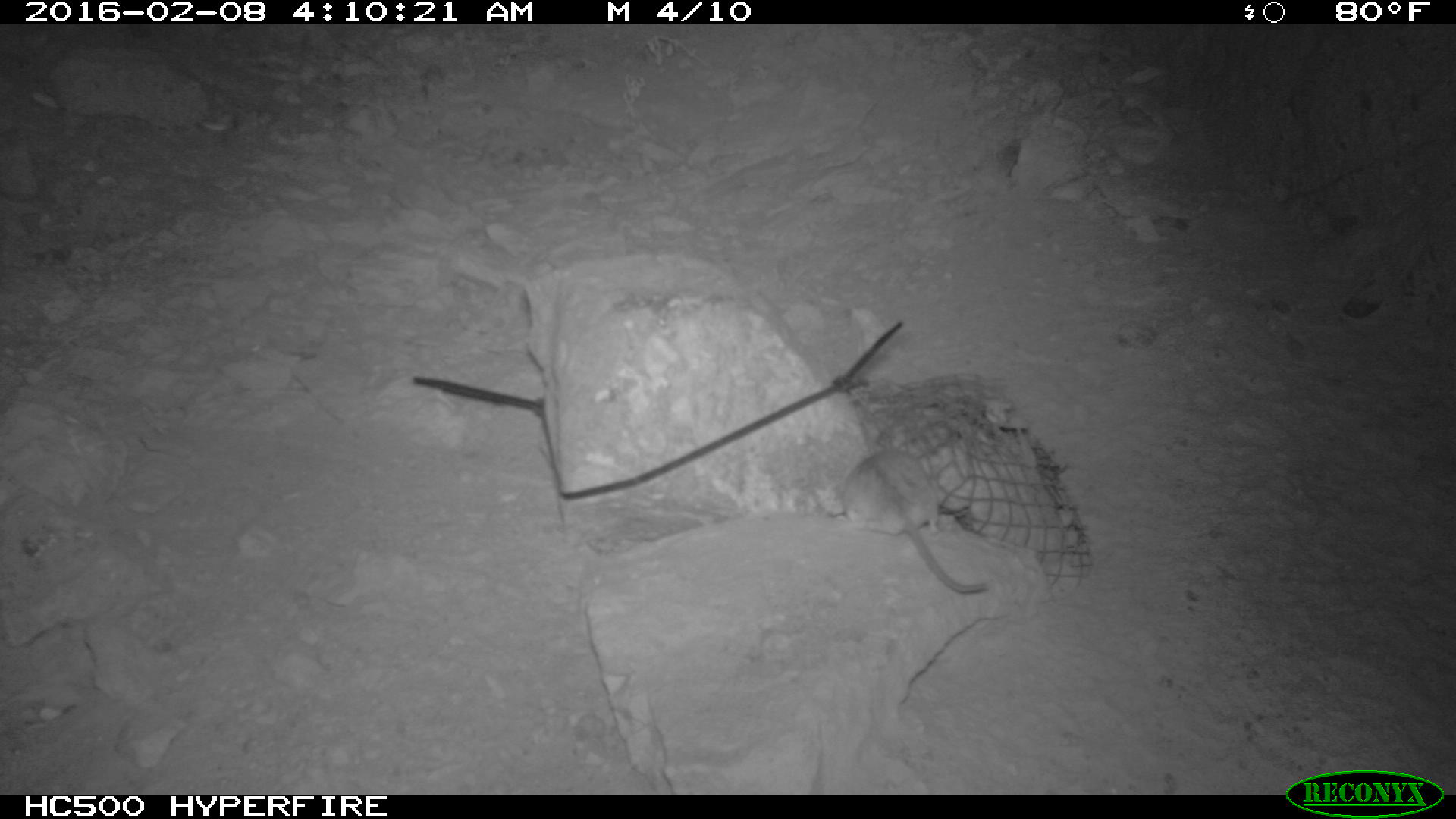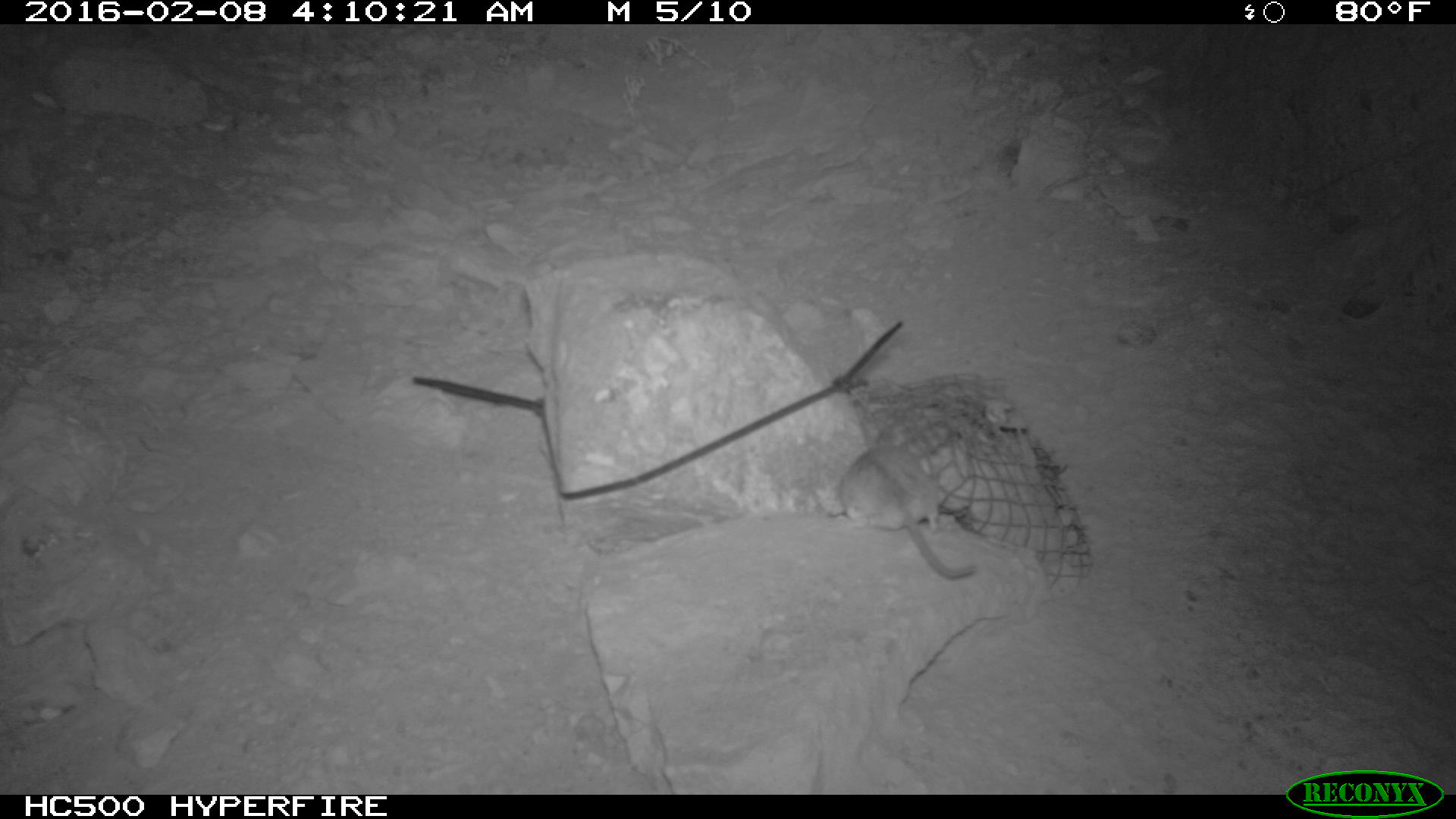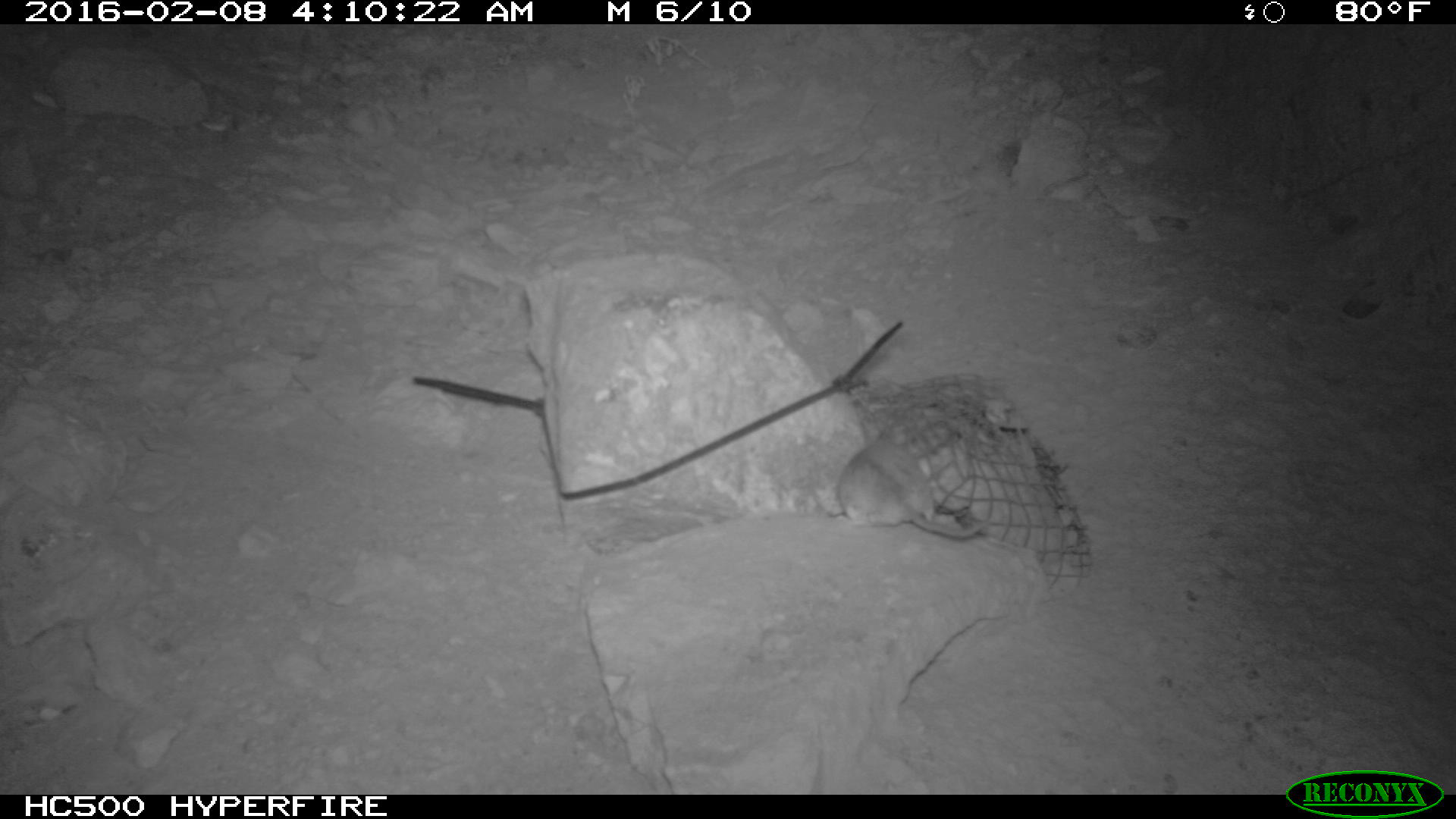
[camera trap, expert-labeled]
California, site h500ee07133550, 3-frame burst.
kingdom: Animalia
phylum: Chordata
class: Mammalia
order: Rodentia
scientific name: Rodentia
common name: rodent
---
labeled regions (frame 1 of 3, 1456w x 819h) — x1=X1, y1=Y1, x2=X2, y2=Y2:
rodent: x1=840, y1=450, x2=987, y2=592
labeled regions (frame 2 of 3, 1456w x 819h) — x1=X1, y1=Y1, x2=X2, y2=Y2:
rodent: x1=836, y1=428, x2=976, y2=577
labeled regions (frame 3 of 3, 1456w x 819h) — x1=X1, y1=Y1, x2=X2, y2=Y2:
rodent: x1=833, y1=420, x2=990, y2=544